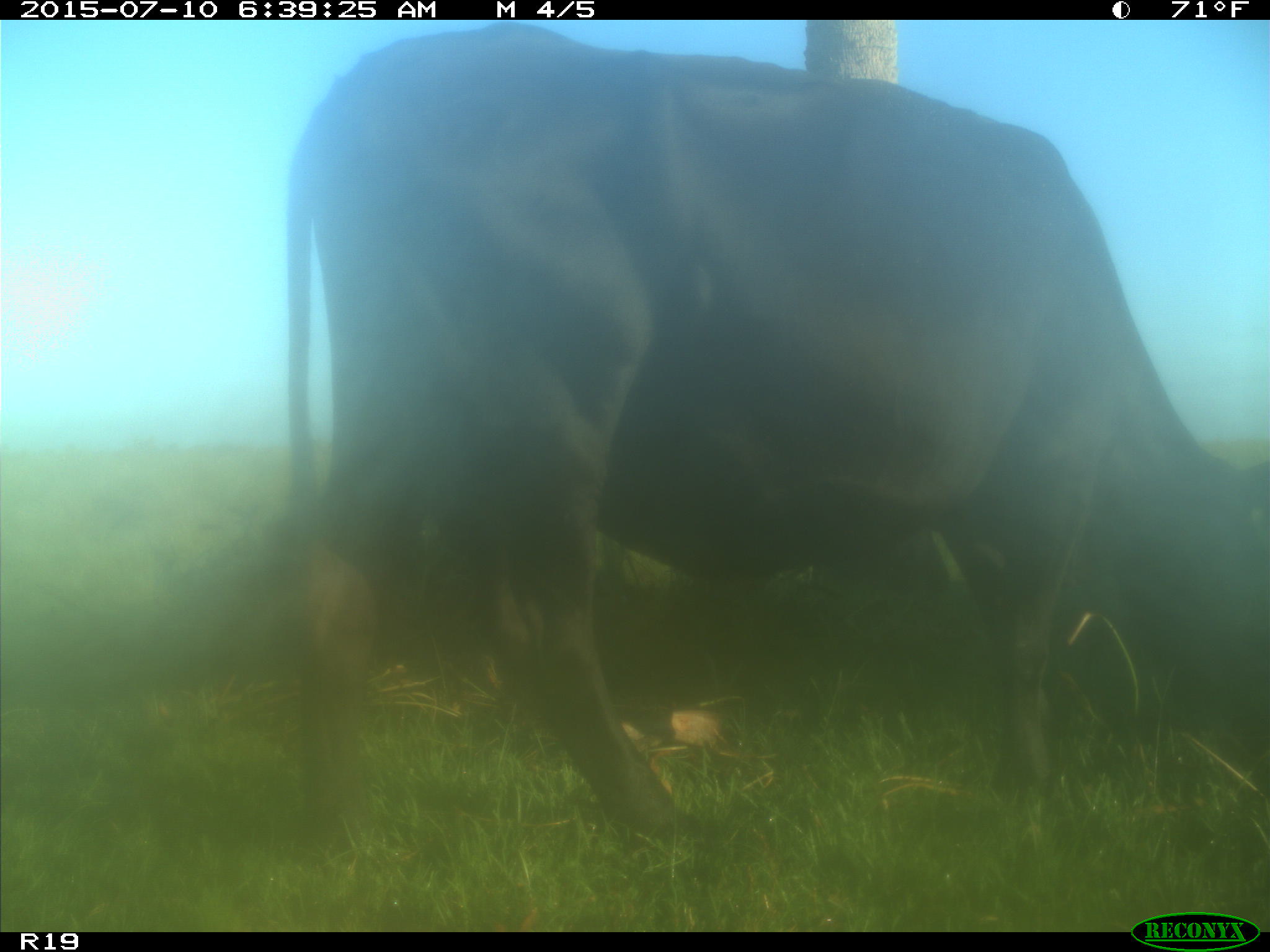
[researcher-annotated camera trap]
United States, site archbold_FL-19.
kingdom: Animalia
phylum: Chordata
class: Mammalia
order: Artiodactyla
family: Bovidae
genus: Bos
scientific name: Bos taurus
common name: domestic cow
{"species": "Bos taurus (domestic cow)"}